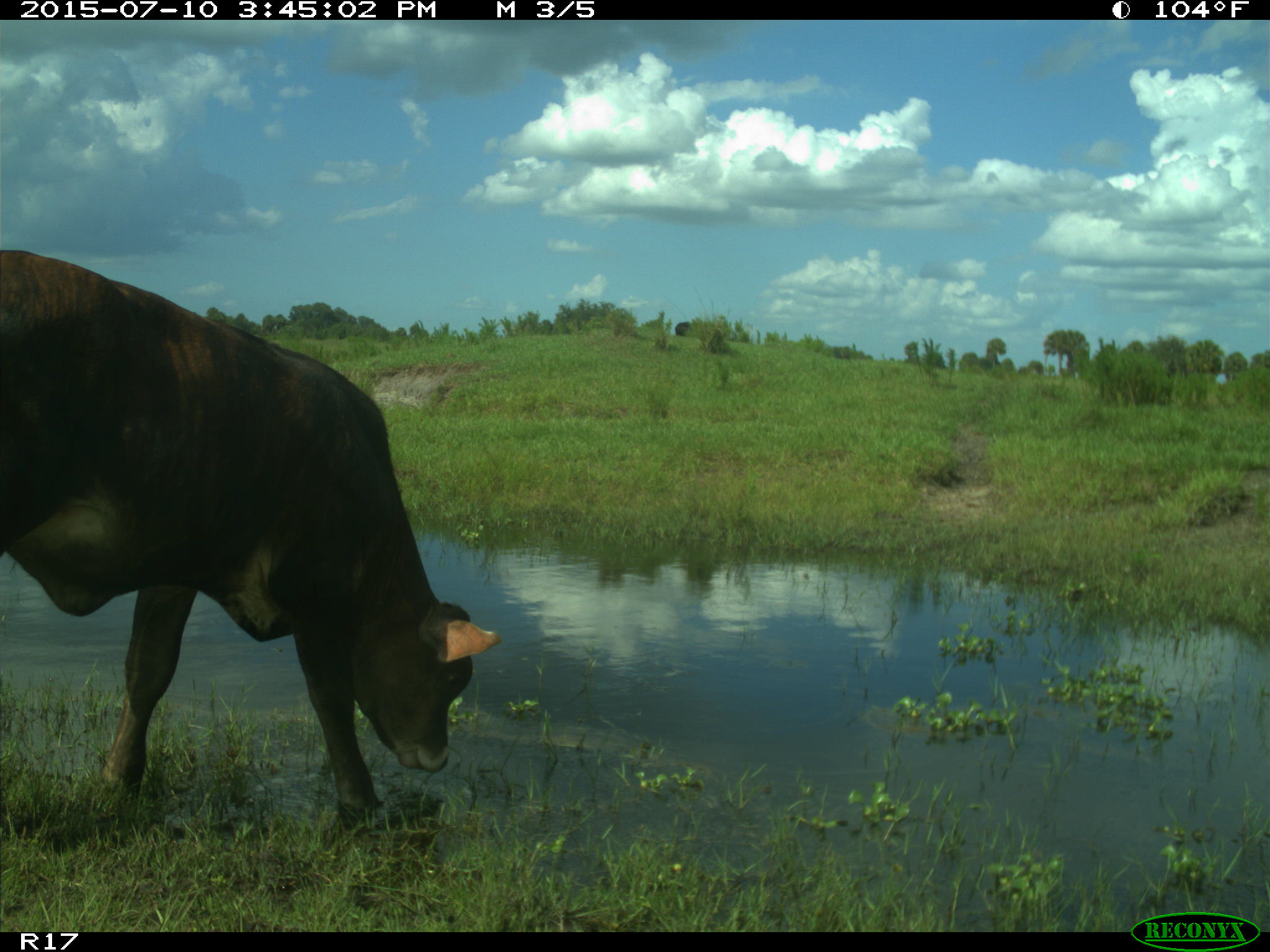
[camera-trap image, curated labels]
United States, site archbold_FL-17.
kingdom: Animalia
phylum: Chordata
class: Mammalia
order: Artiodactyla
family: Bovidae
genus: Bos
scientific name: Bos taurus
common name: domestic cow